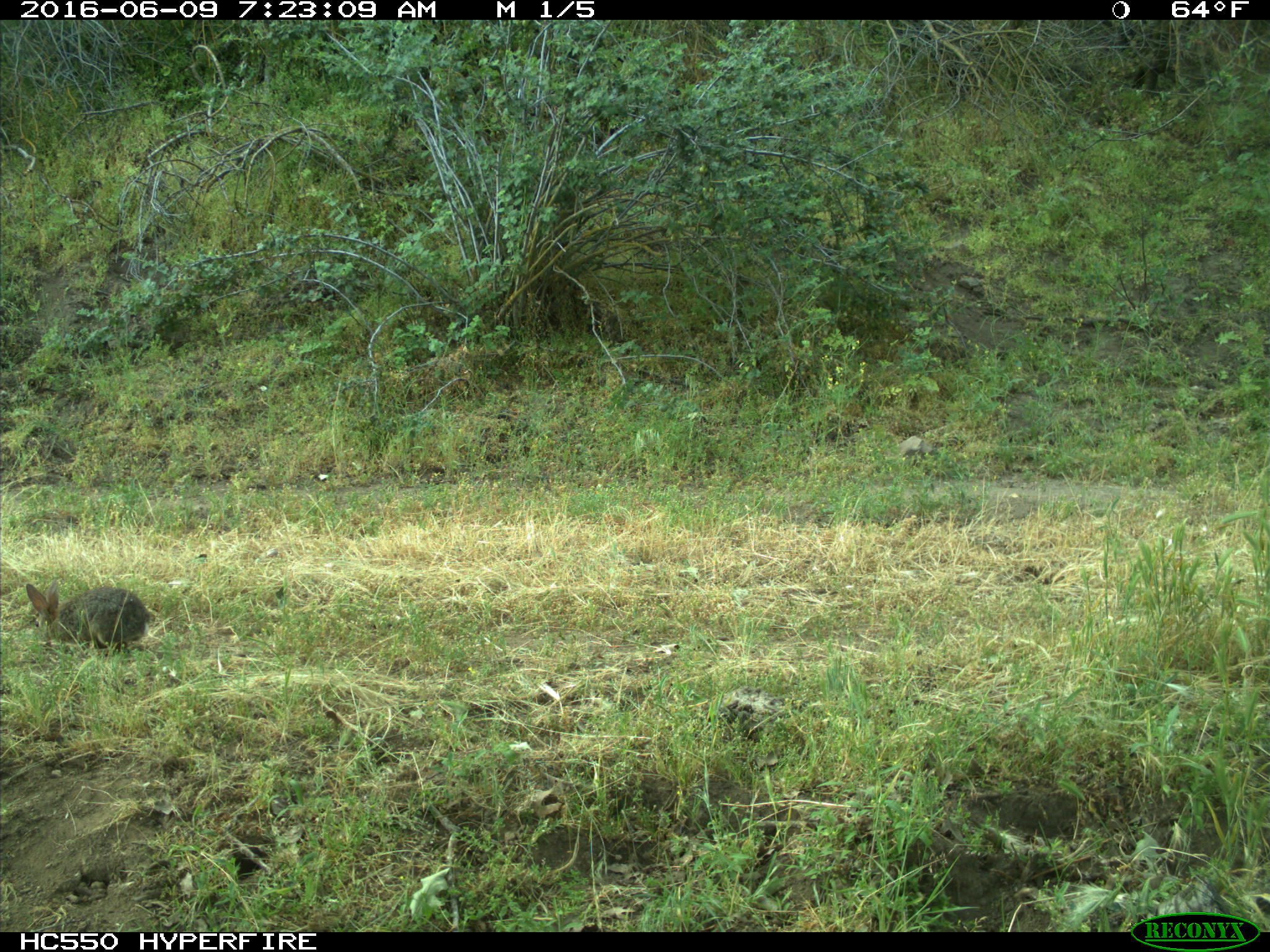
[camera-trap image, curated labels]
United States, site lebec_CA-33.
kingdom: Animalia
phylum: Chordata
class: Mammalia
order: Lagomorpha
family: Leporidae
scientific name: Leporidae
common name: rabbits and hares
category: unidentified rabbit